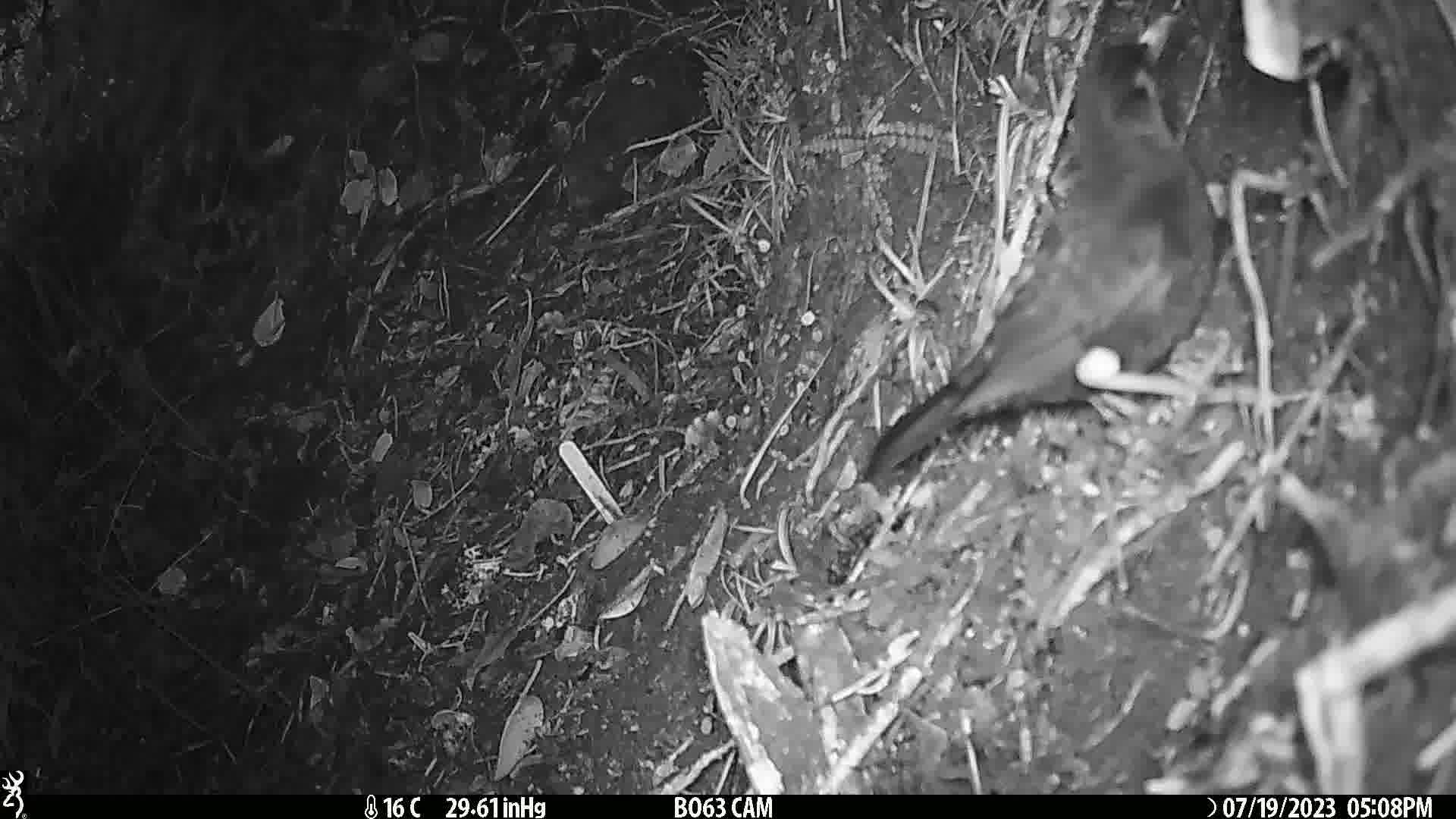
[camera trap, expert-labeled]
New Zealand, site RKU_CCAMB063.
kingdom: Animalia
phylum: Chordata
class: Aves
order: Passeriformes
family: Turdidae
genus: Turdus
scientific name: Turdus merula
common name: eurasian blackbird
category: blackbird